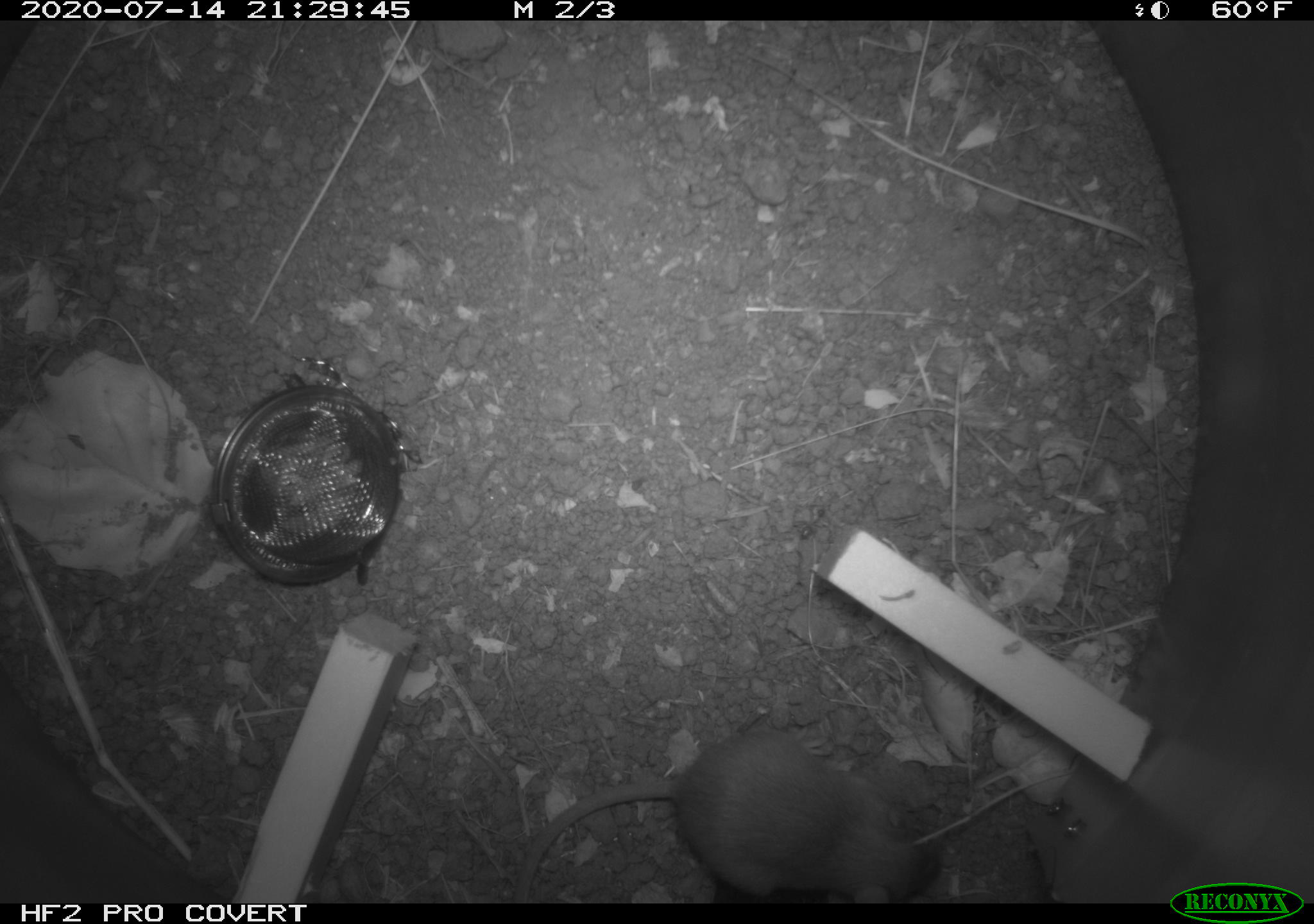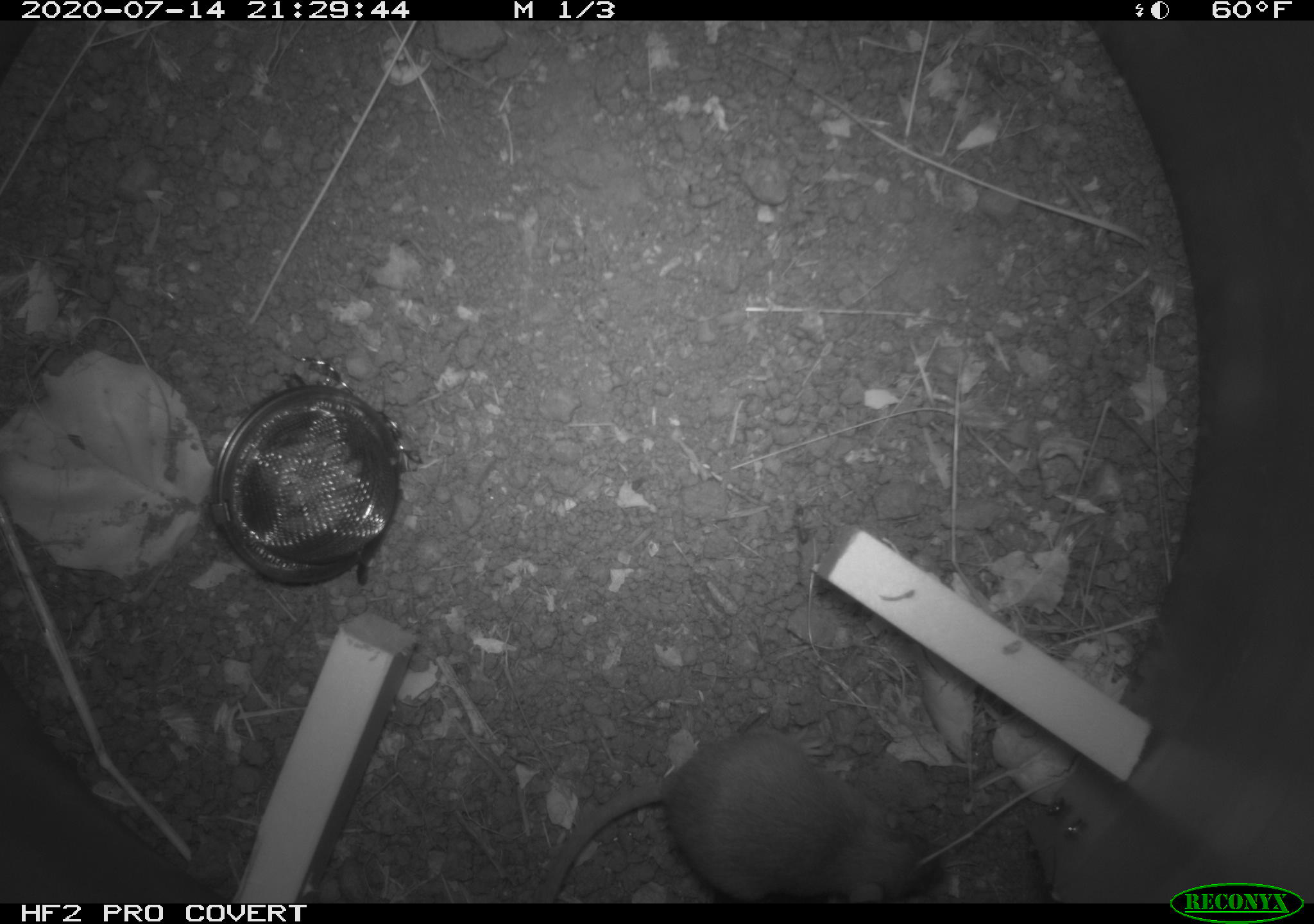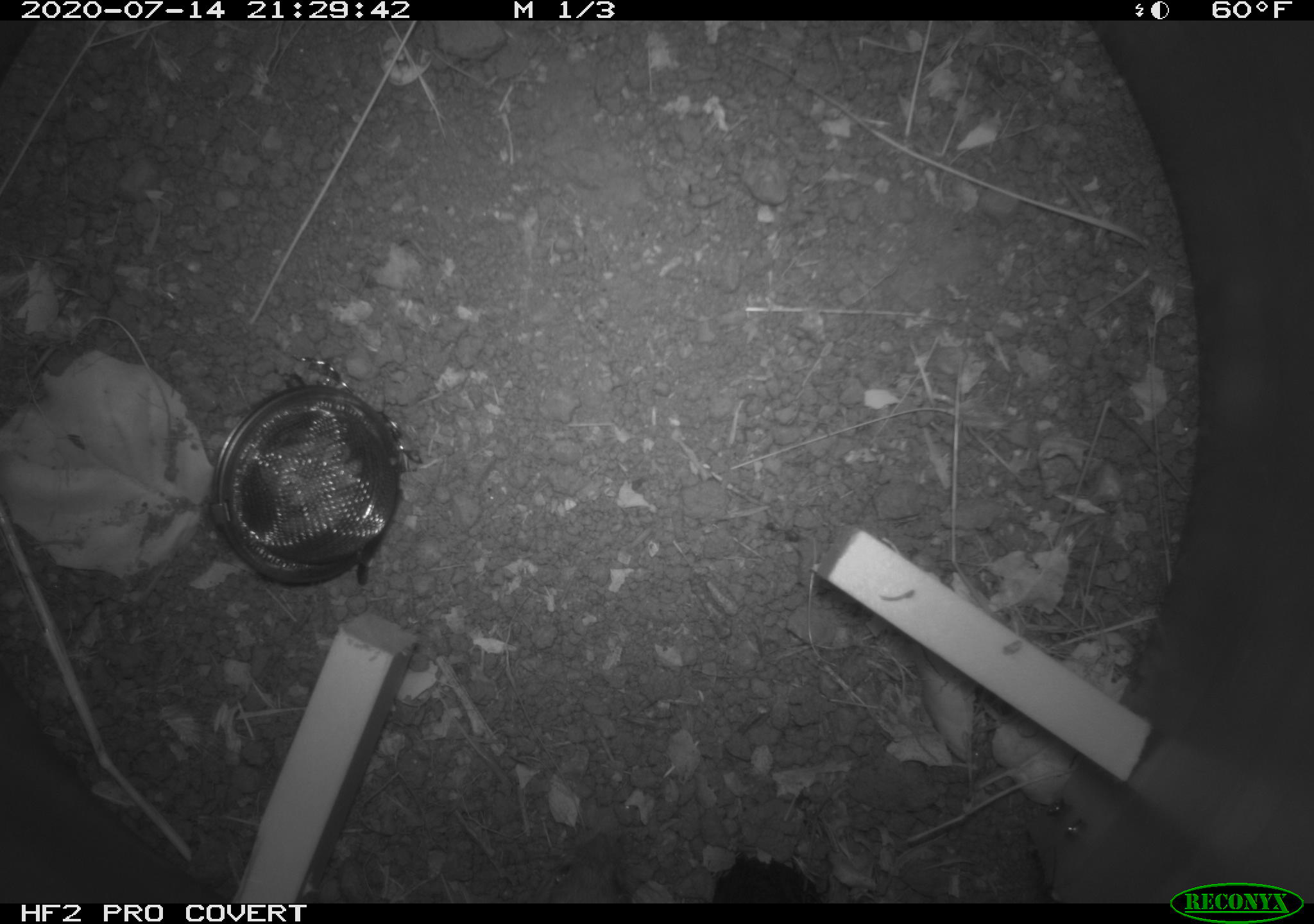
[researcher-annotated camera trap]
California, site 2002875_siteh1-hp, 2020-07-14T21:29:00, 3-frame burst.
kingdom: Animalia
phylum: Chordata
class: Mammalia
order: Rodentia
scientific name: Rodentia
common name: rodent